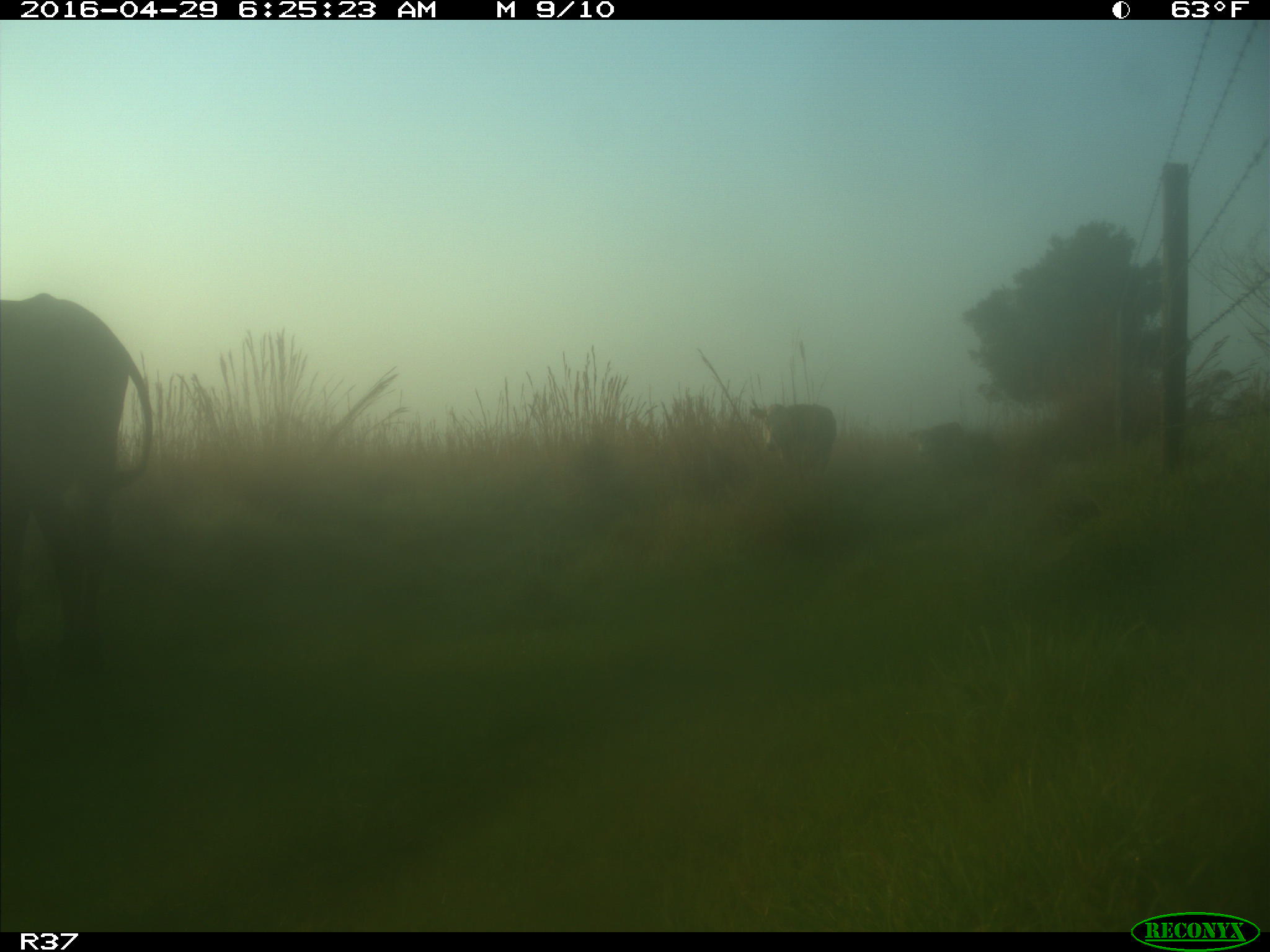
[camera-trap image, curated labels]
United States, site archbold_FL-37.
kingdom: Animalia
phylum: Chordata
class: Mammalia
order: Artiodactyla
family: Bovidae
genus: Bos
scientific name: Bos taurus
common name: domestic cow